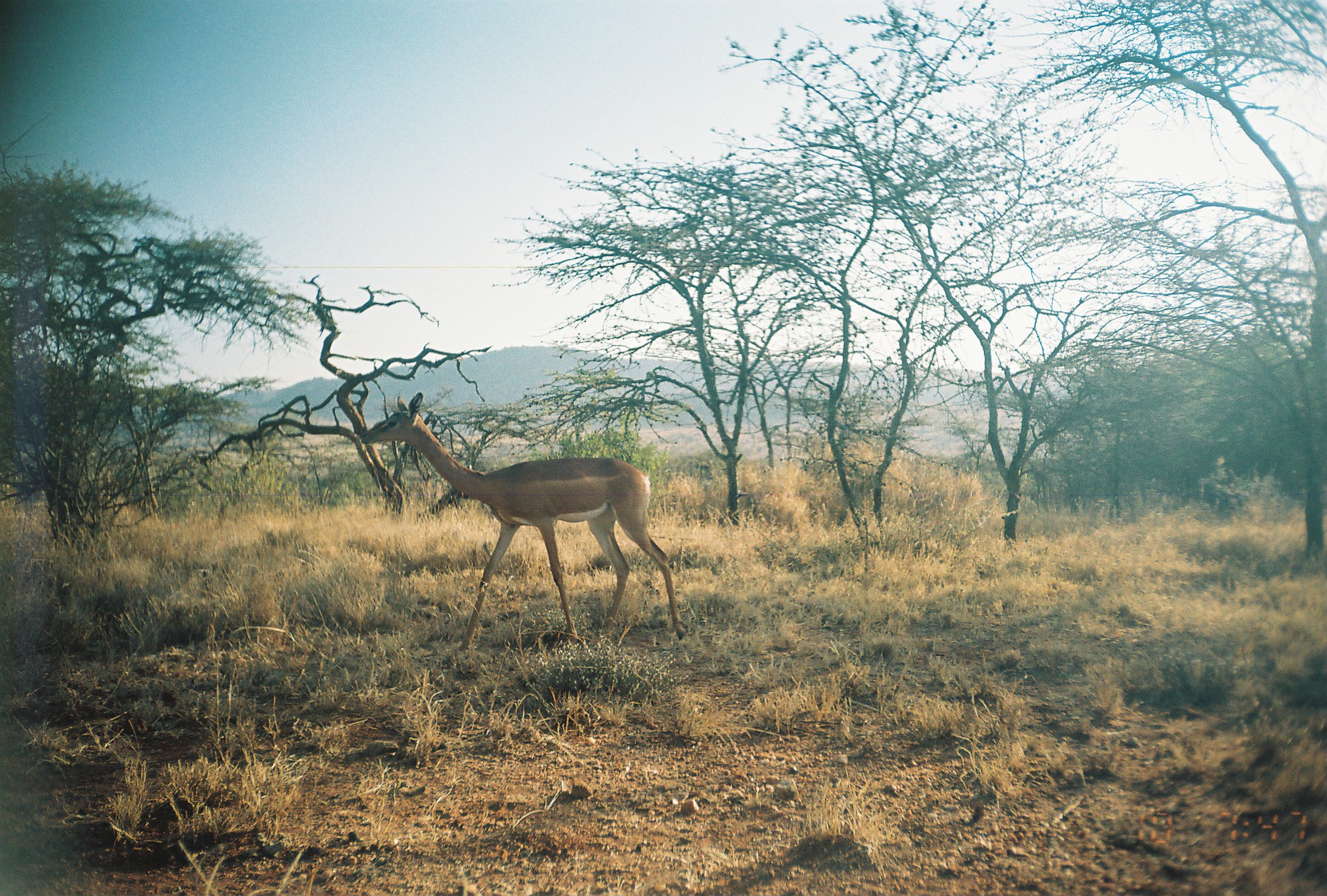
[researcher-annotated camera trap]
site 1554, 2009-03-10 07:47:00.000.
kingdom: Animalia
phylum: Chordata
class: Mammalia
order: Artiodactyla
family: Bovidae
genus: Litocranius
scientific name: Litocranius walleri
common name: gerenuk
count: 1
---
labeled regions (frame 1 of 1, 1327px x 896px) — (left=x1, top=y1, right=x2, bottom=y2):
litocranius walleri: (left=359, top=391, right=689, bottom=653)